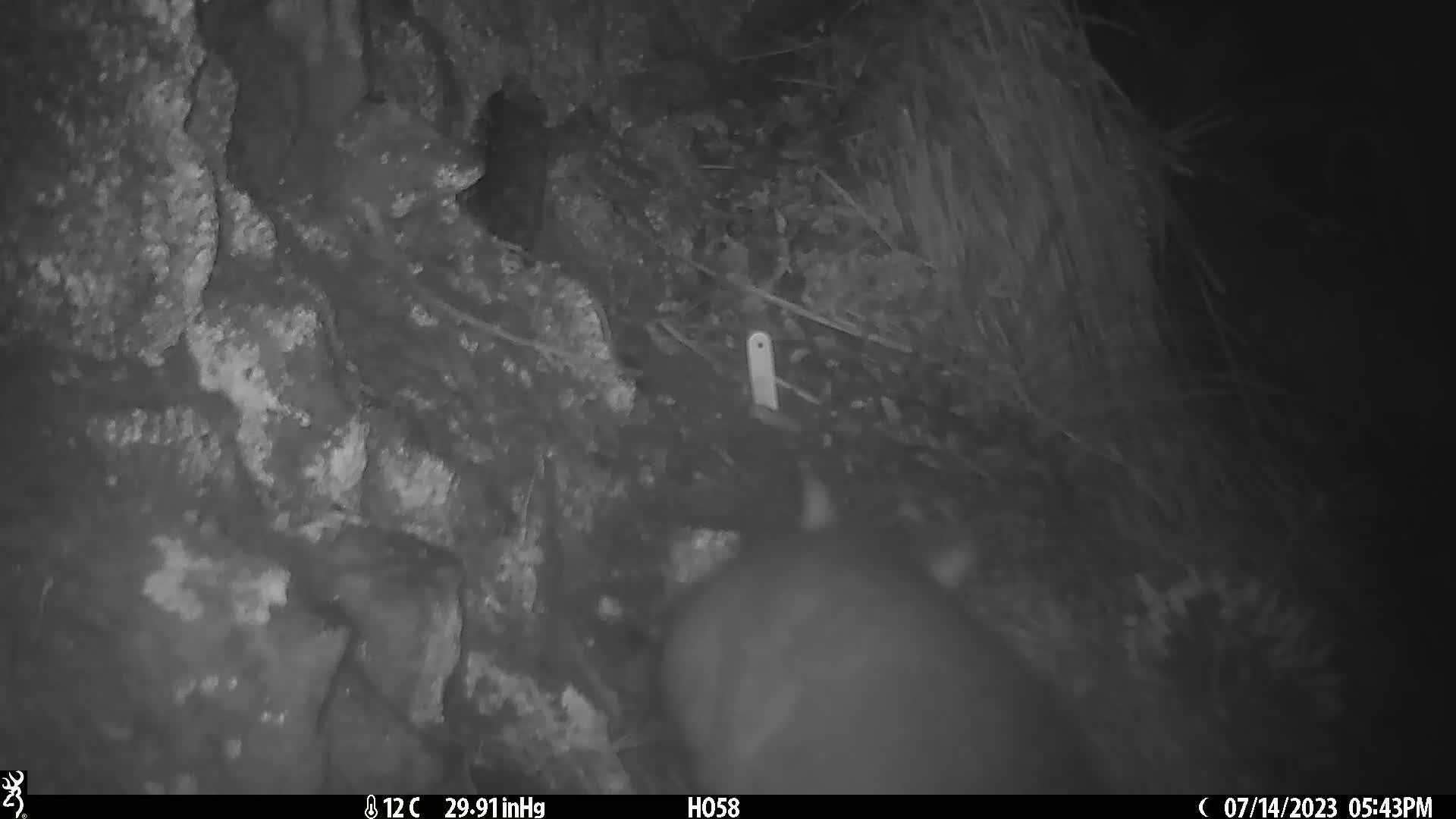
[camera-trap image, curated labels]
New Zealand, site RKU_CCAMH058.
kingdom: Animalia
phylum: Chordata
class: Mammalia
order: Diprotodontia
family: Phalangeridae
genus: Trichosurus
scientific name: Trichosurus vulpecula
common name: common brushtail possum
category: possum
Possum (common brushtail possum) (Trichosurus vulpecula).